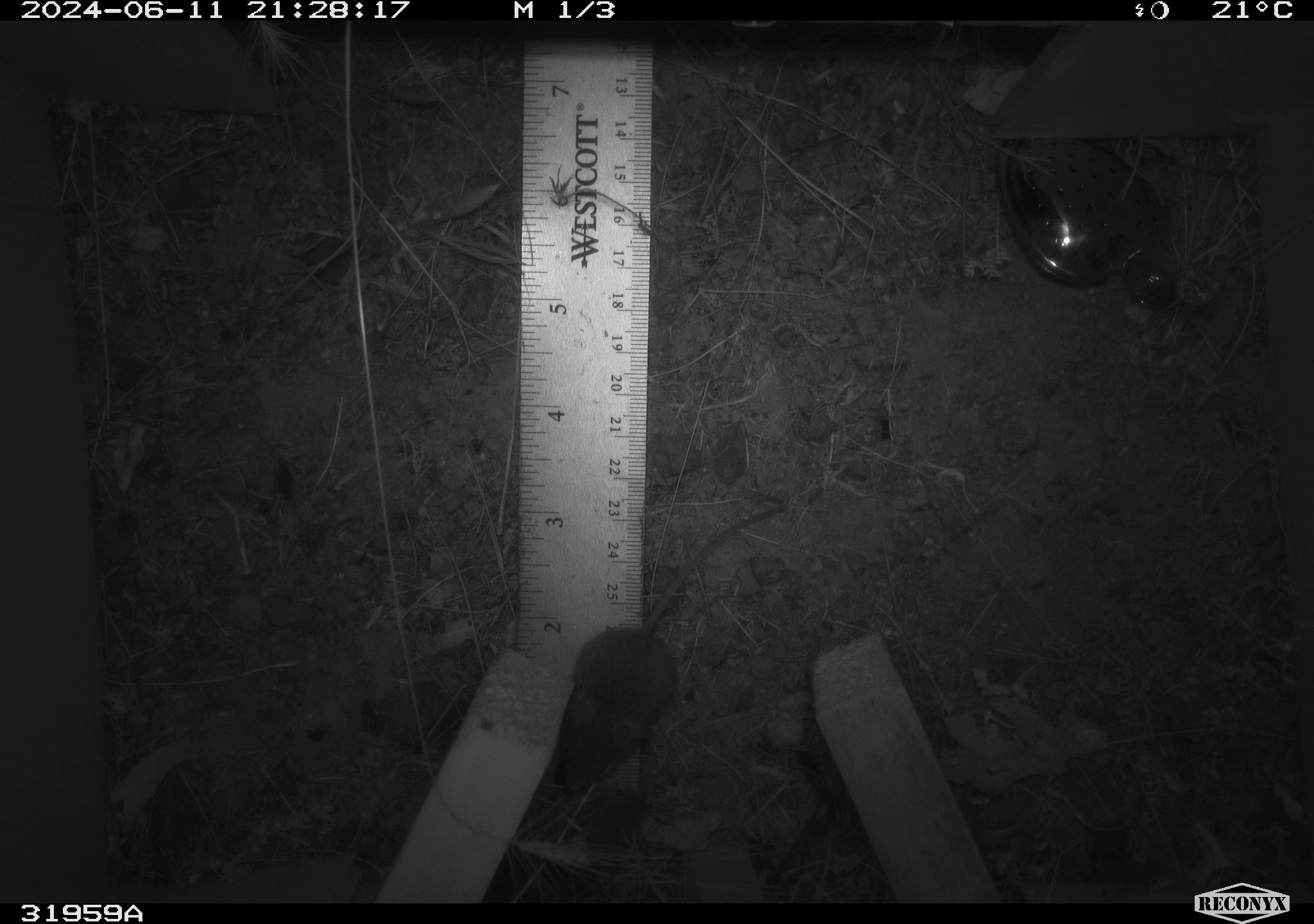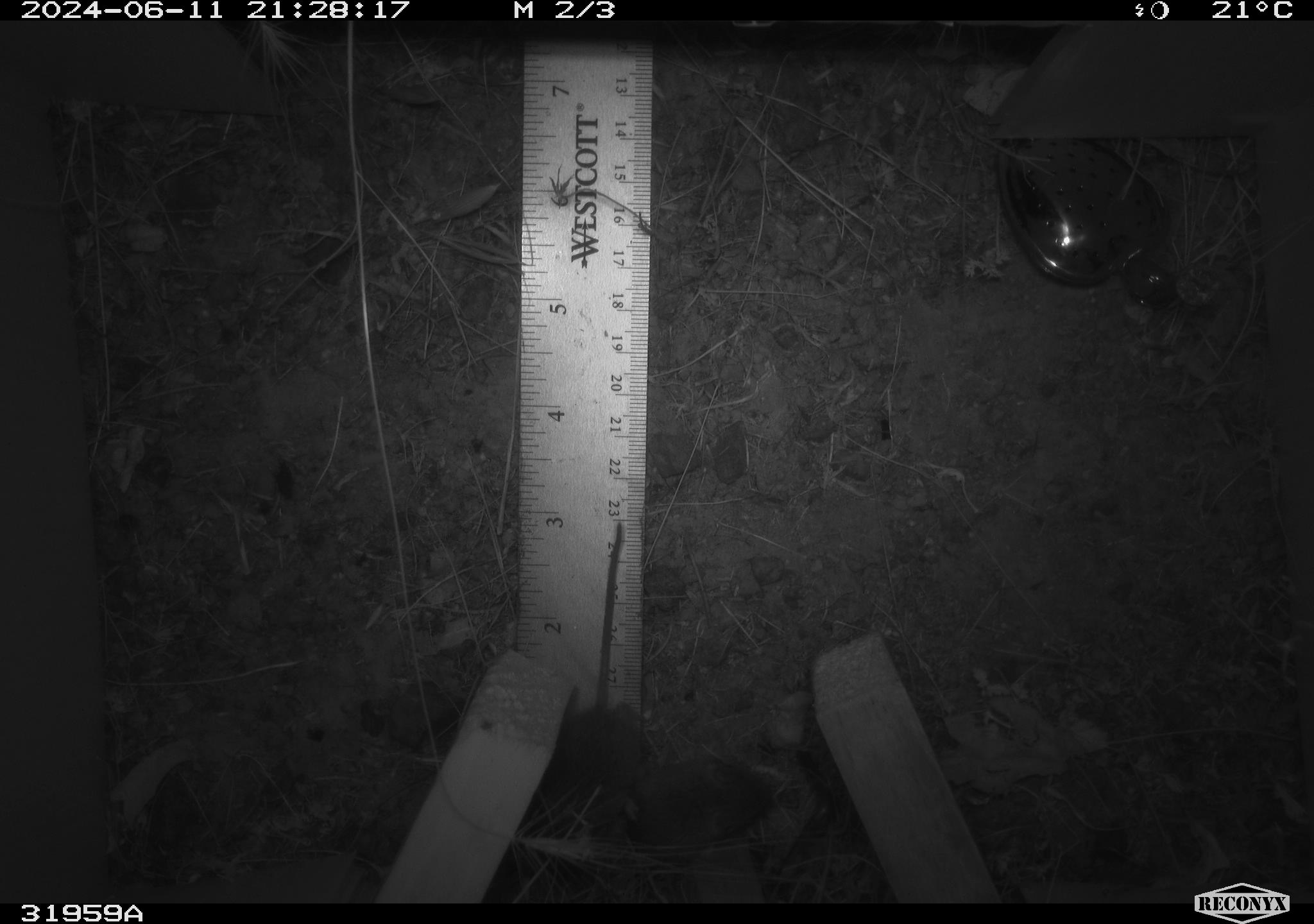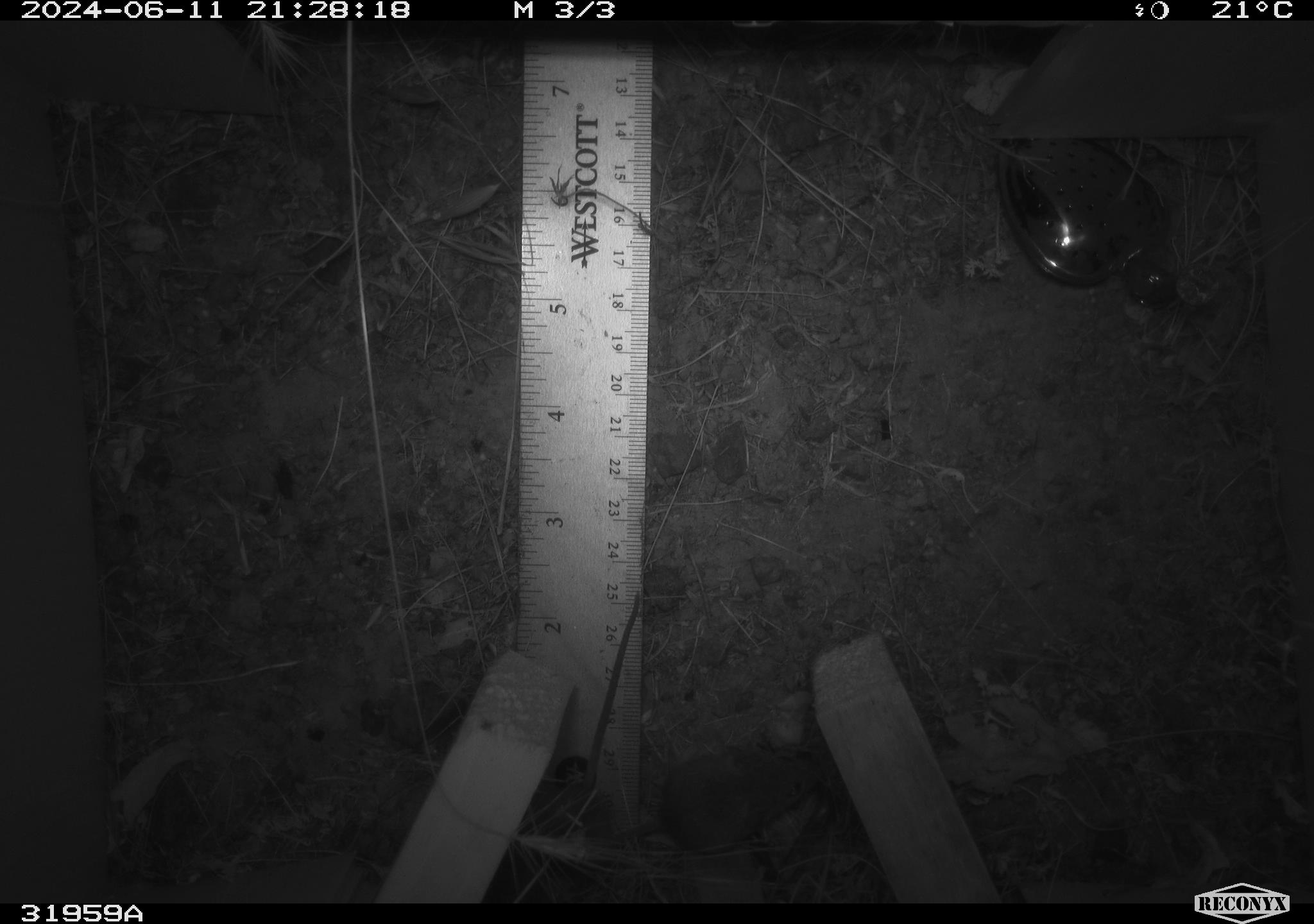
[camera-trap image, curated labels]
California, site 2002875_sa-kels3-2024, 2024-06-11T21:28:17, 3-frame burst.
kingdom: Animalia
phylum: Chordata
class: Mammalia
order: Rodentia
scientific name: Rodentia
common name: mouse species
Mouse species (Rodentia).